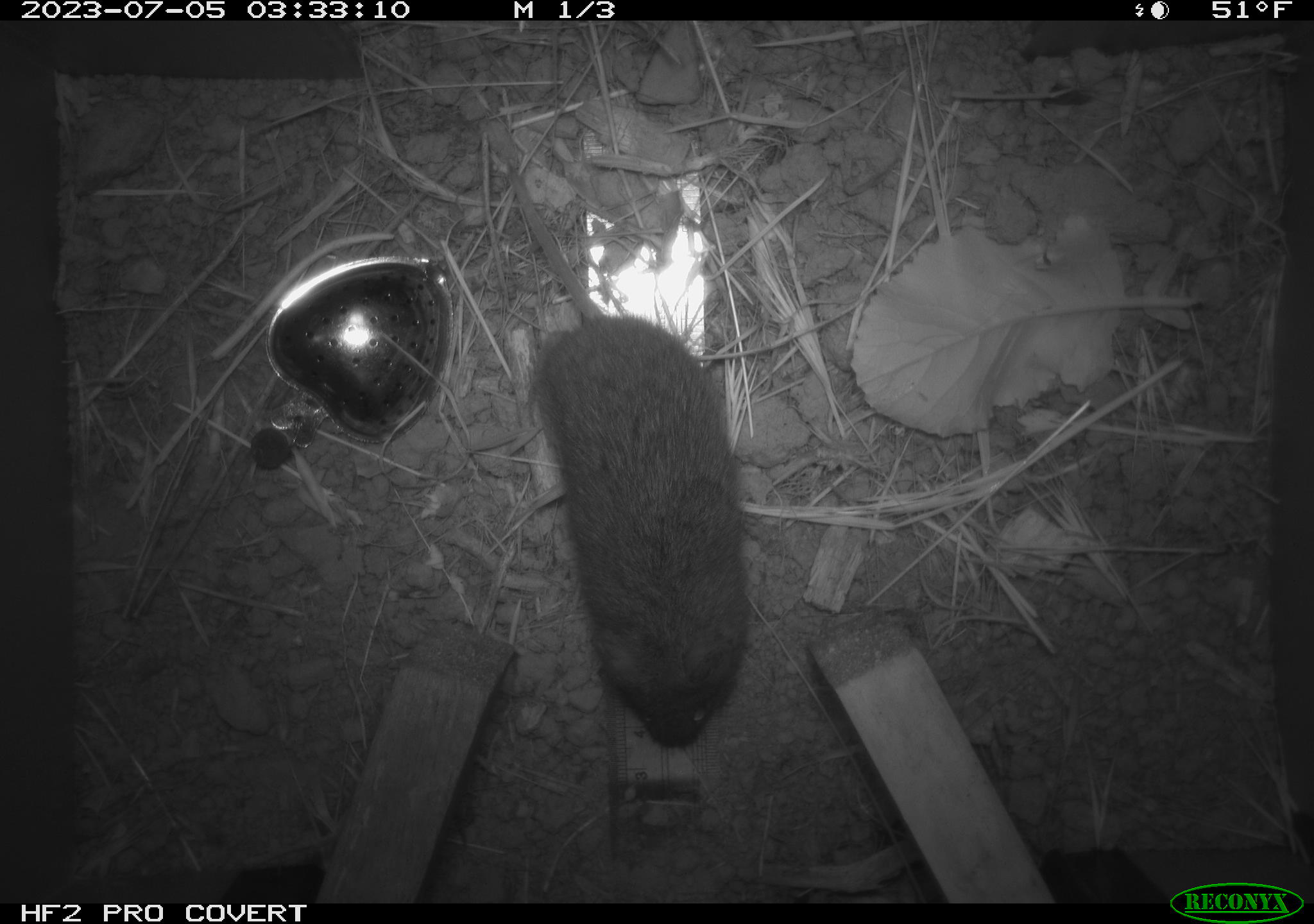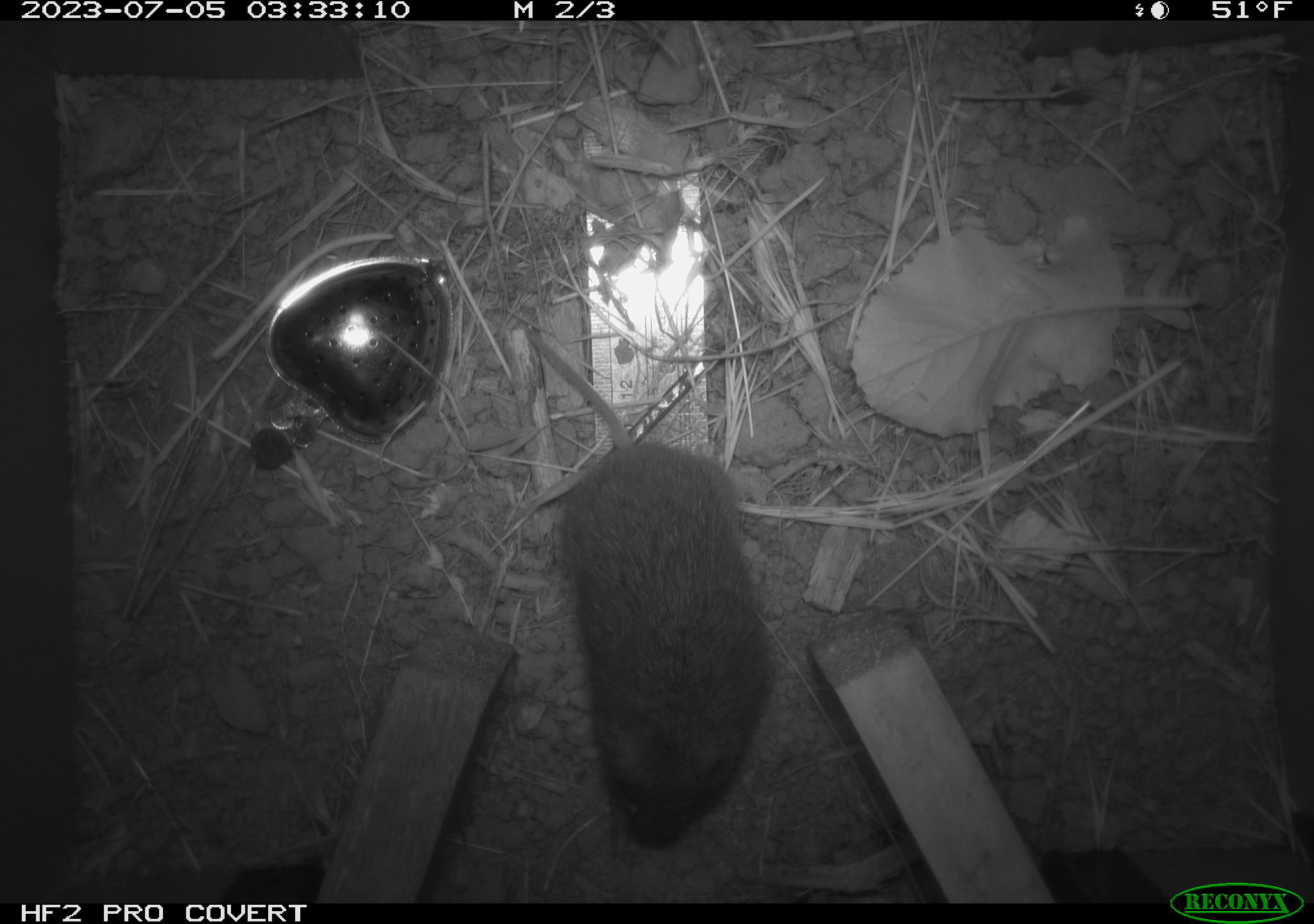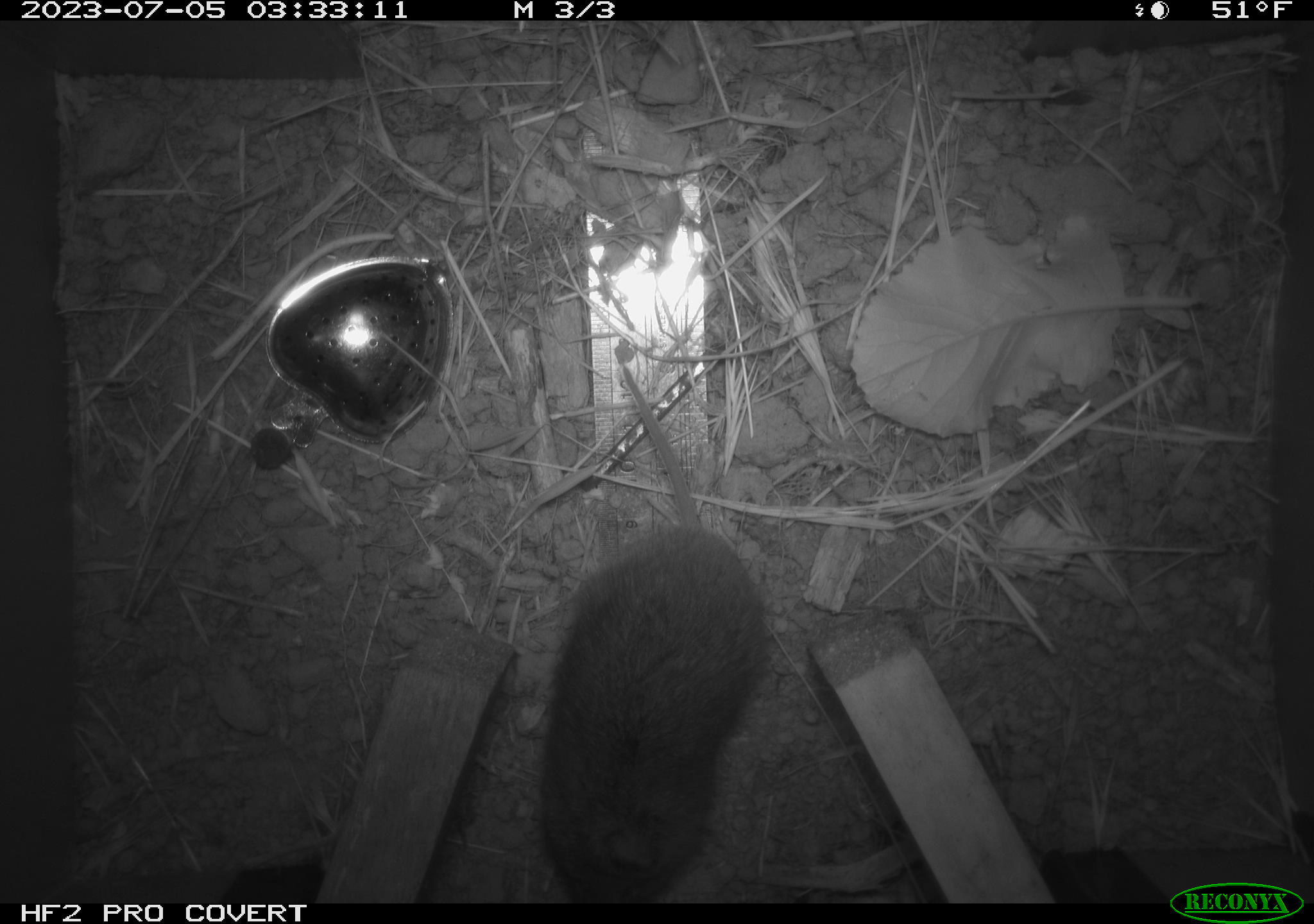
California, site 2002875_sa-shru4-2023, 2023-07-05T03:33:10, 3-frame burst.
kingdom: Animalia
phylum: Chordata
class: Mammalia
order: Rodentia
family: Cricetidae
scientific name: Arvicolinae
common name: voles, lemmings, and muskrats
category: arvicolinae subfamily